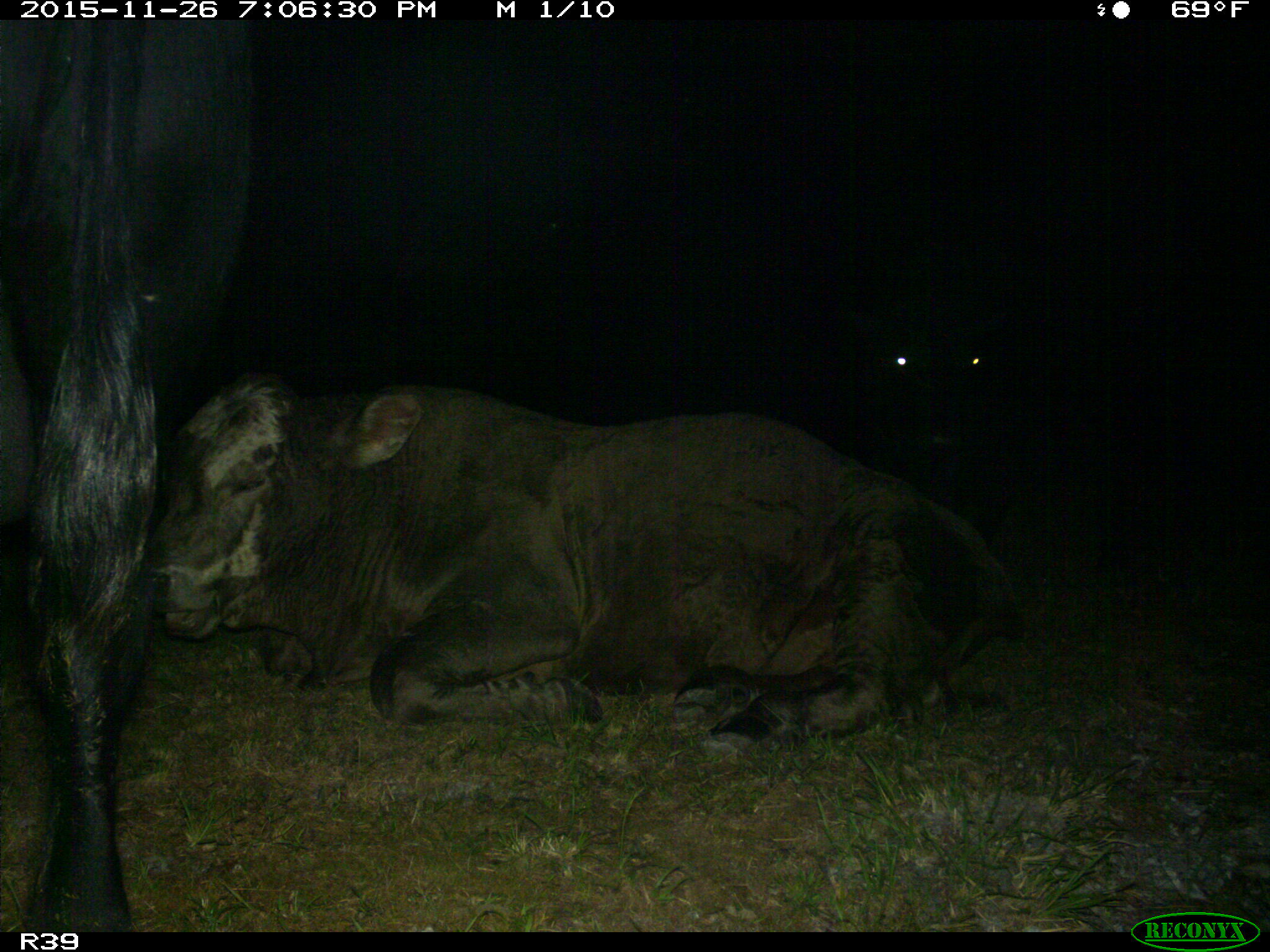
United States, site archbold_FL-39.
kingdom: Animalia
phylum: Chordata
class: Mammalia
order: Artiodactyla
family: Bovidae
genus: Bos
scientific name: Bos taurus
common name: domestic cow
Bos taurus (domestic cow).